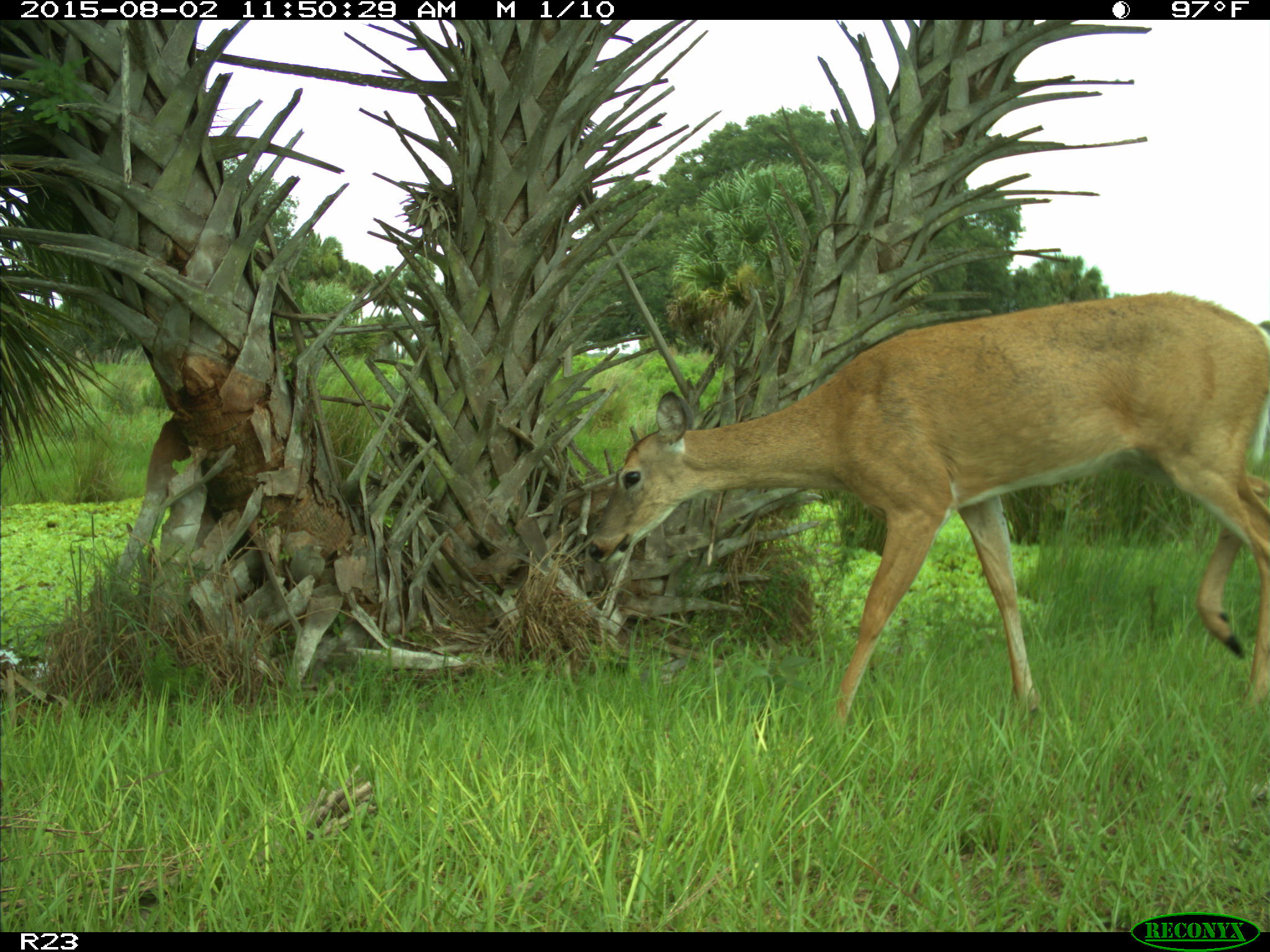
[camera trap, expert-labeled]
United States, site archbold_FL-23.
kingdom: Animalia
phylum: Chordata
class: Mammalia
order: Artiodactyla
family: Cervidae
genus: Odocoileus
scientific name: Odocoileus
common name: deer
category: unidentified deer